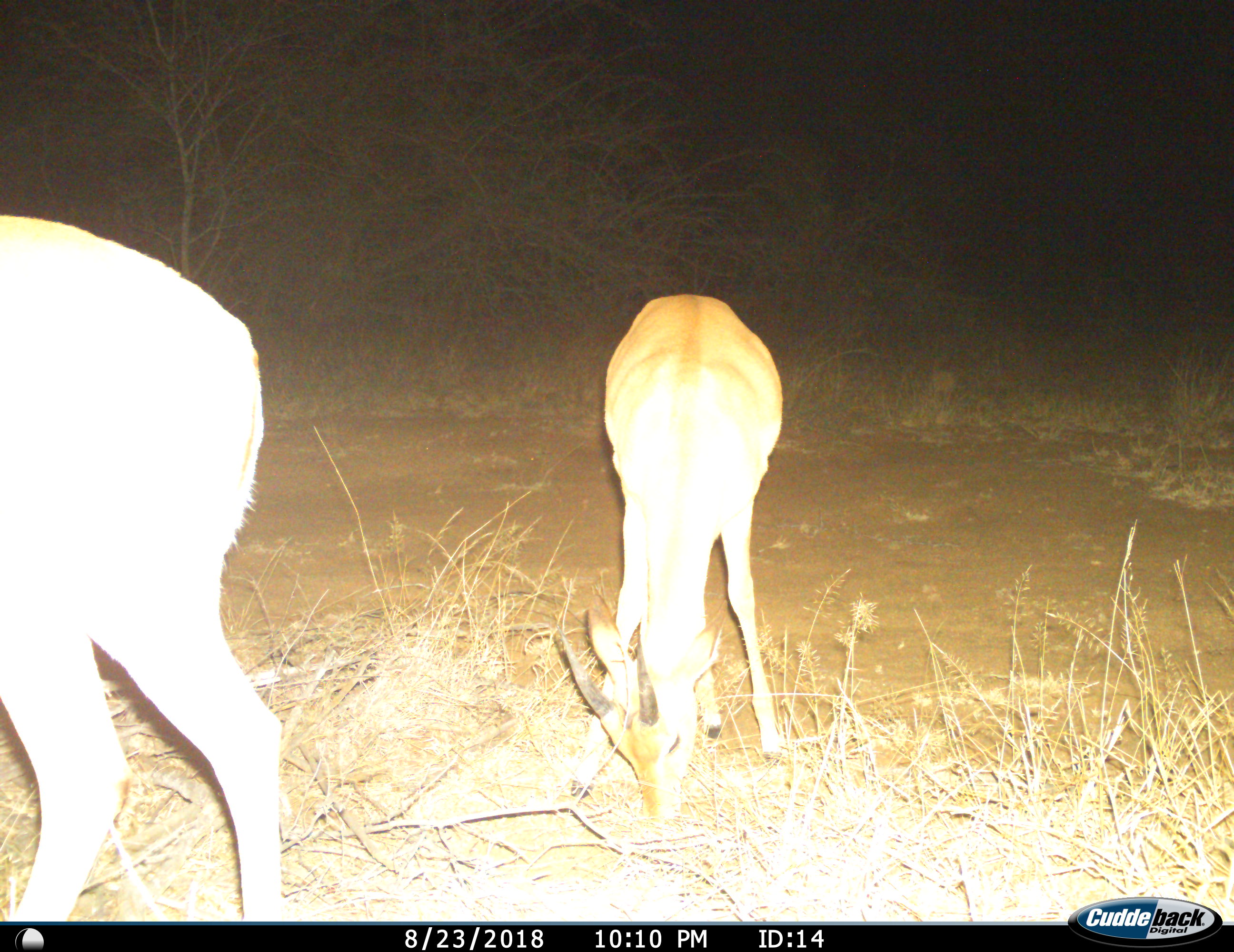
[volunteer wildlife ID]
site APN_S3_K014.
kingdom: Animalia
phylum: Chordata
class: Mammalia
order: Artiodactyla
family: Bovidae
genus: Aepyceros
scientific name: Aepyceros melampus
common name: impala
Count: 2.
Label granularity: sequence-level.